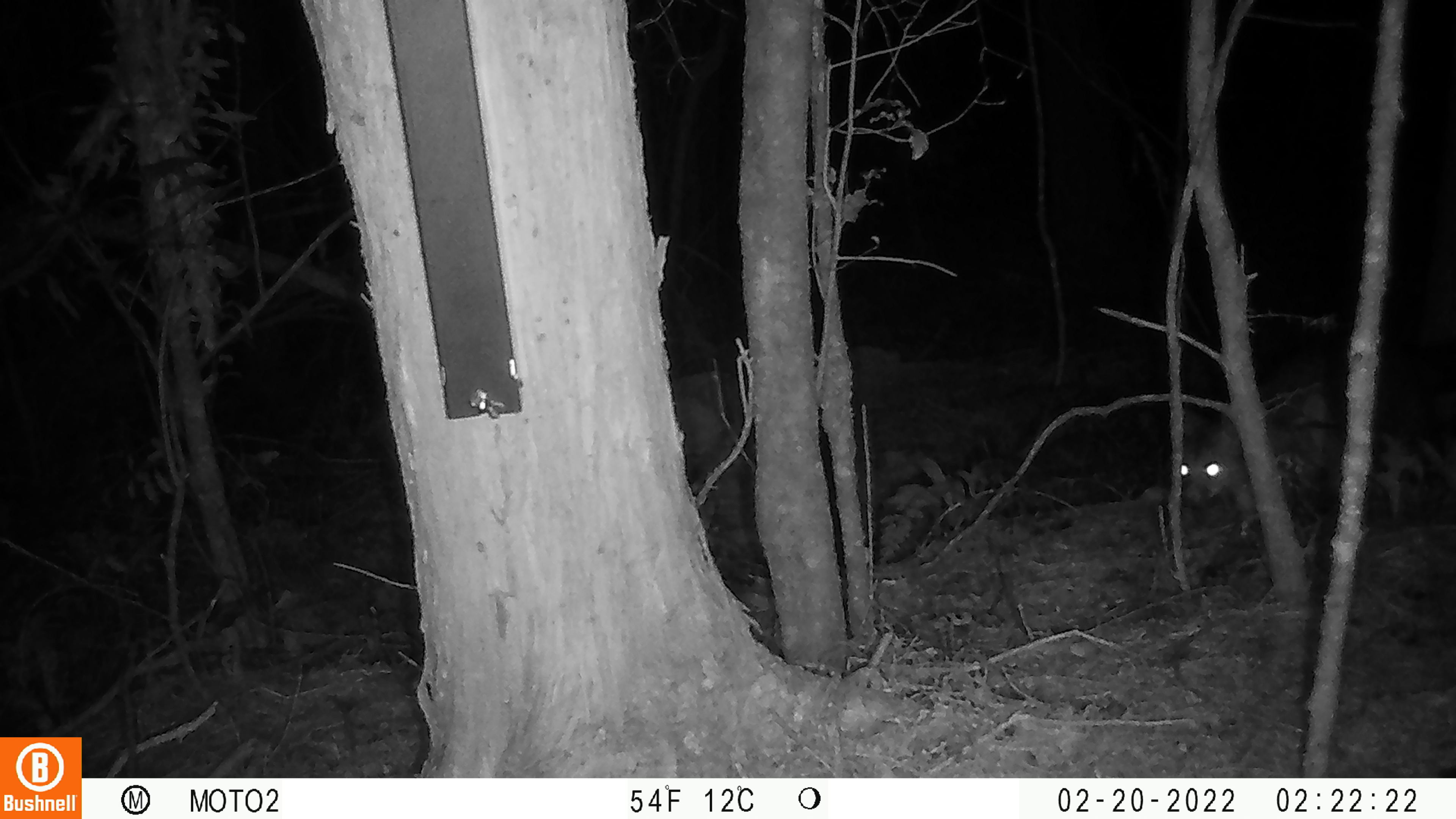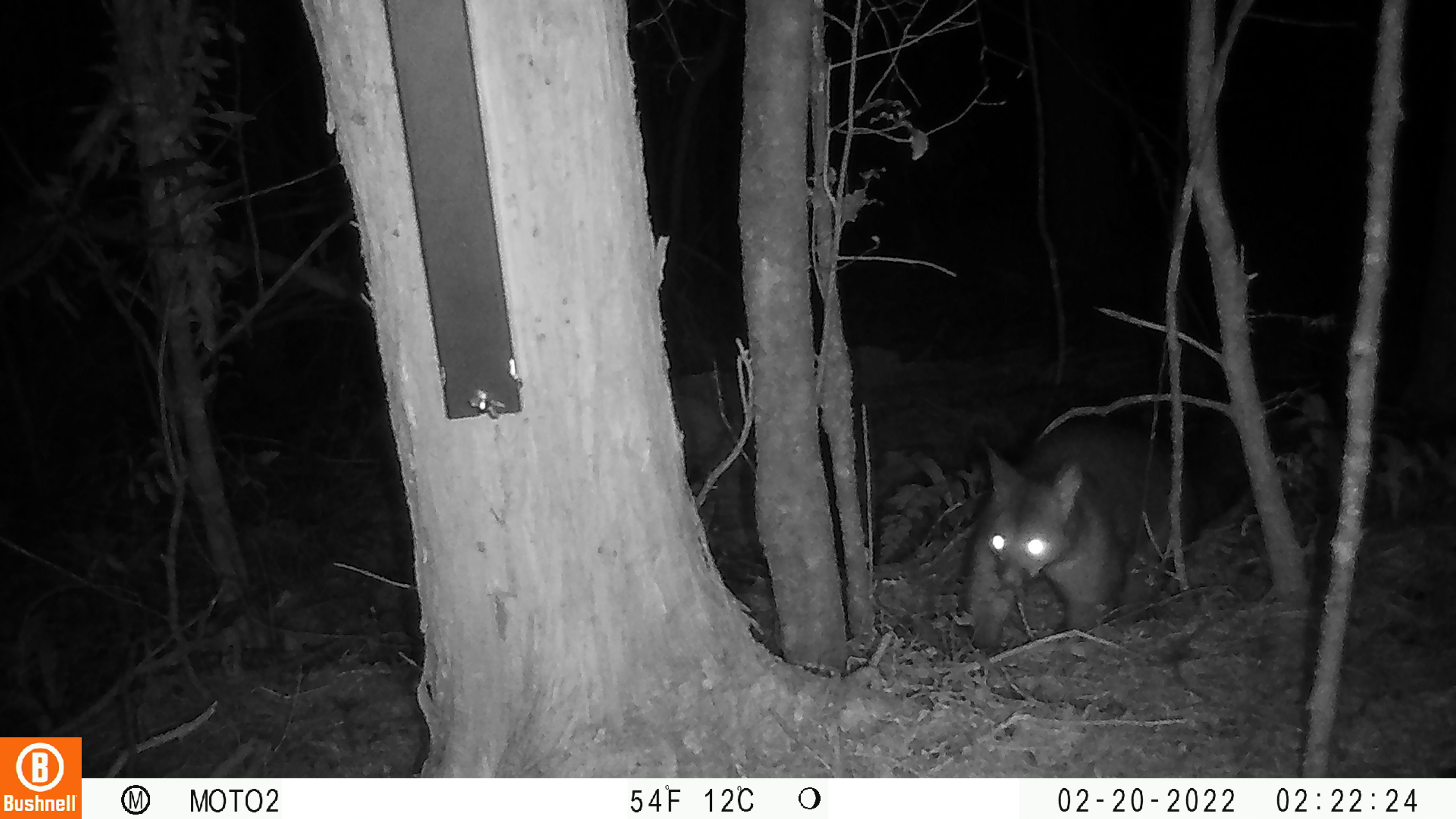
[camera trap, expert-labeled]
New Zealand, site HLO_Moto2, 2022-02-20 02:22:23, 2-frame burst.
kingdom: Animalia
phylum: Chordata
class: Mammalia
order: Diprotodontia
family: Phalangeridae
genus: Trichosurus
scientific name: Trichosurus vulpecula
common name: common brushtail possum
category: possum